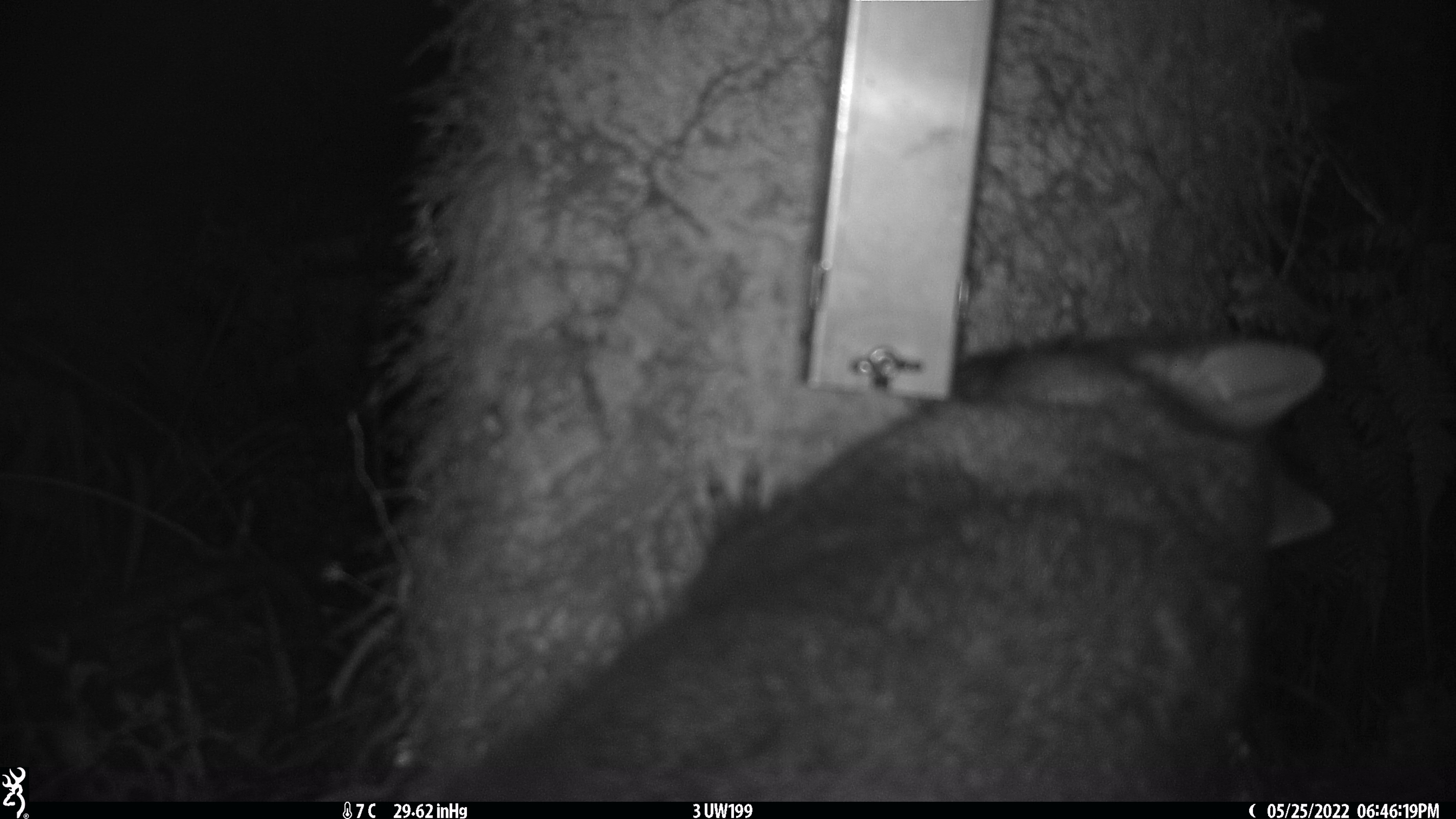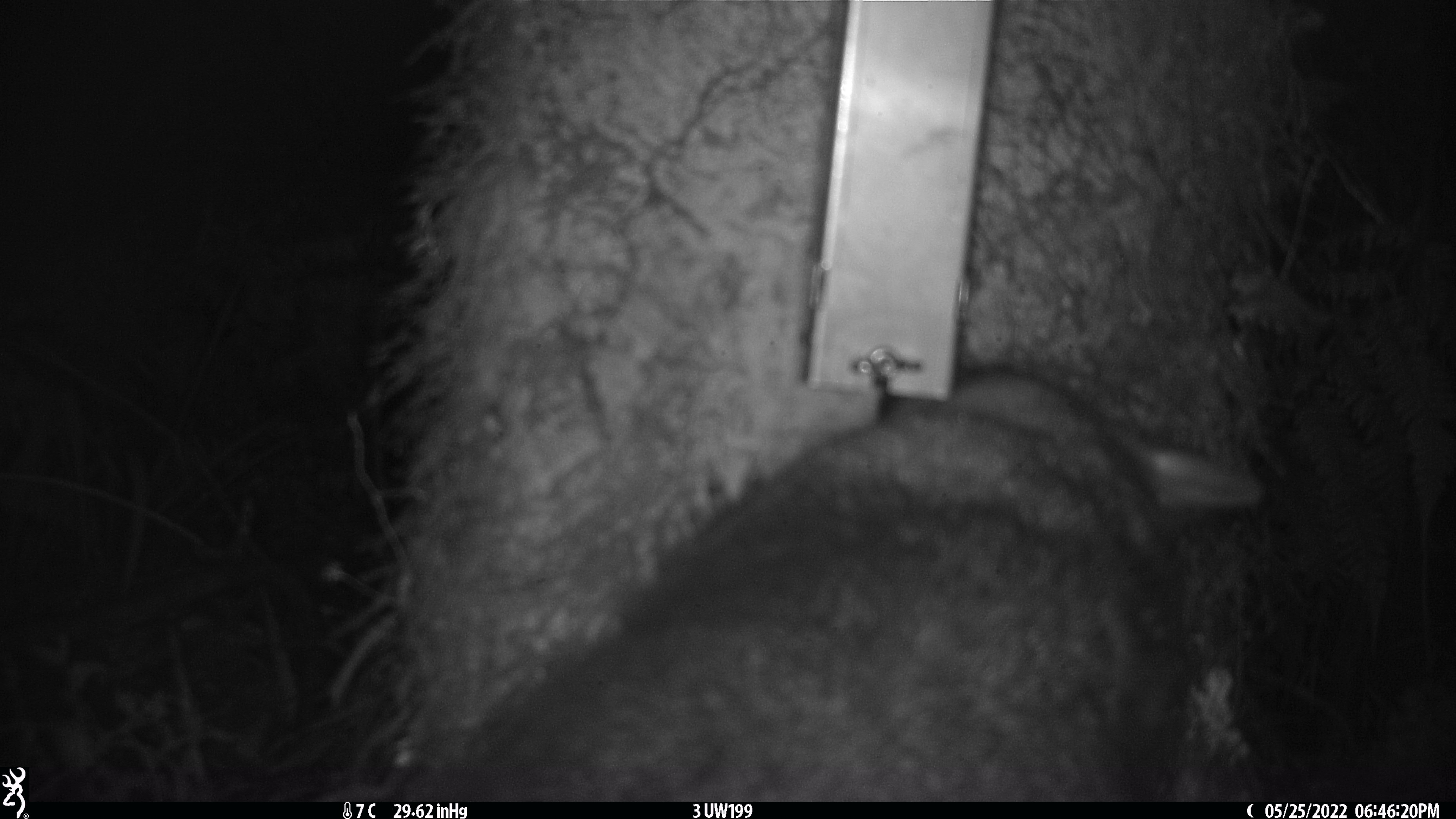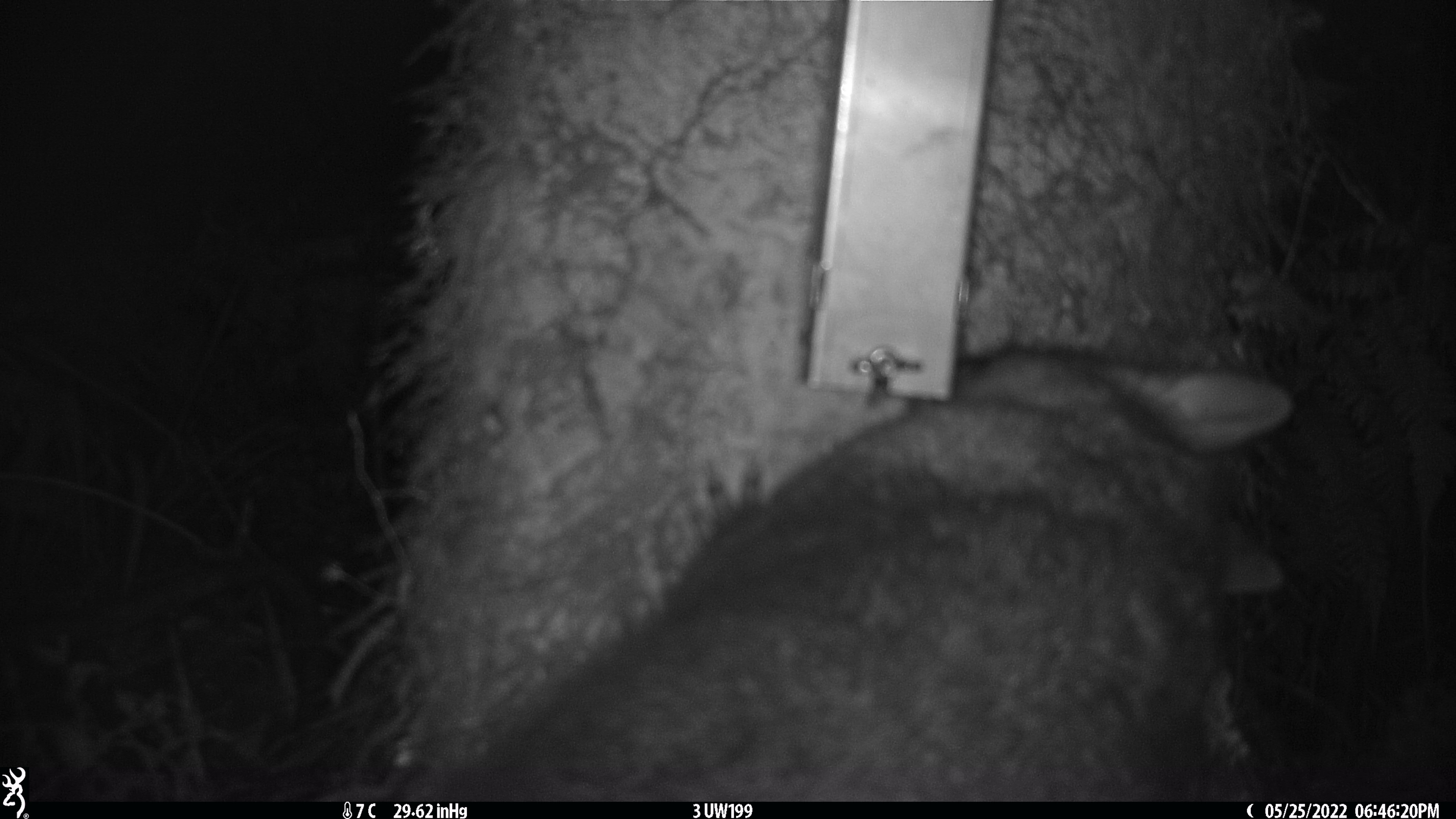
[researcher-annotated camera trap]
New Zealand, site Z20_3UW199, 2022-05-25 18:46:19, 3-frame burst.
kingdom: Animalia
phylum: Chordata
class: Mammalia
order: Diprotodontia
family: Phalangeridae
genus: Trichosurus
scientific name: Trichosurus vulpecula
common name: common brushtail possum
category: possum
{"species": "possum (common brushtail possum) (Trichosurus vulpecula)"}